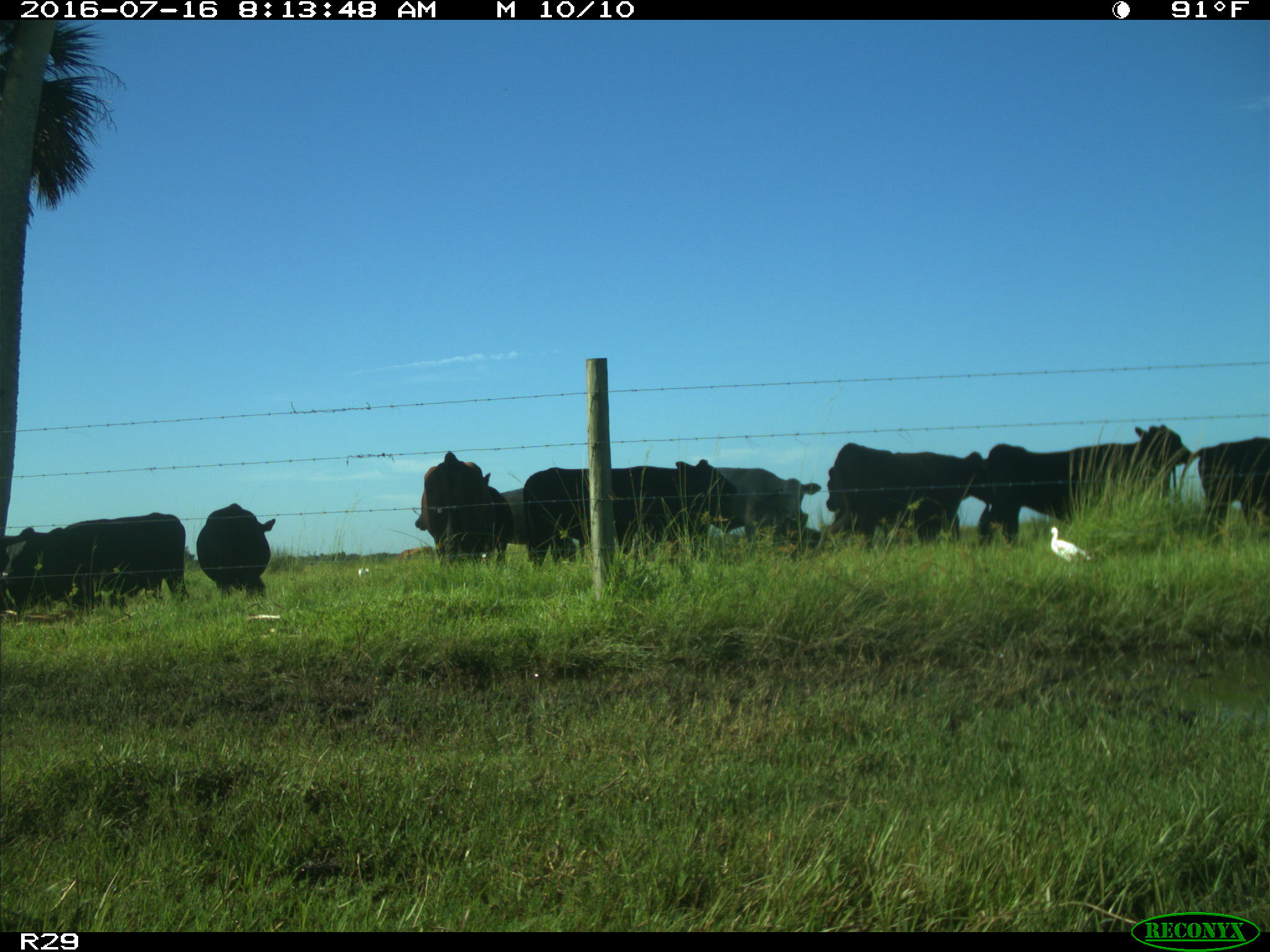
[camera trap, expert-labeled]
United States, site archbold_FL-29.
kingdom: Animalia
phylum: Chordata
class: Mammalia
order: Artiodactyla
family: Bovidae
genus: Bos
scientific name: Bos taurus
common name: domestic cow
Bos taurus (domestic cow).